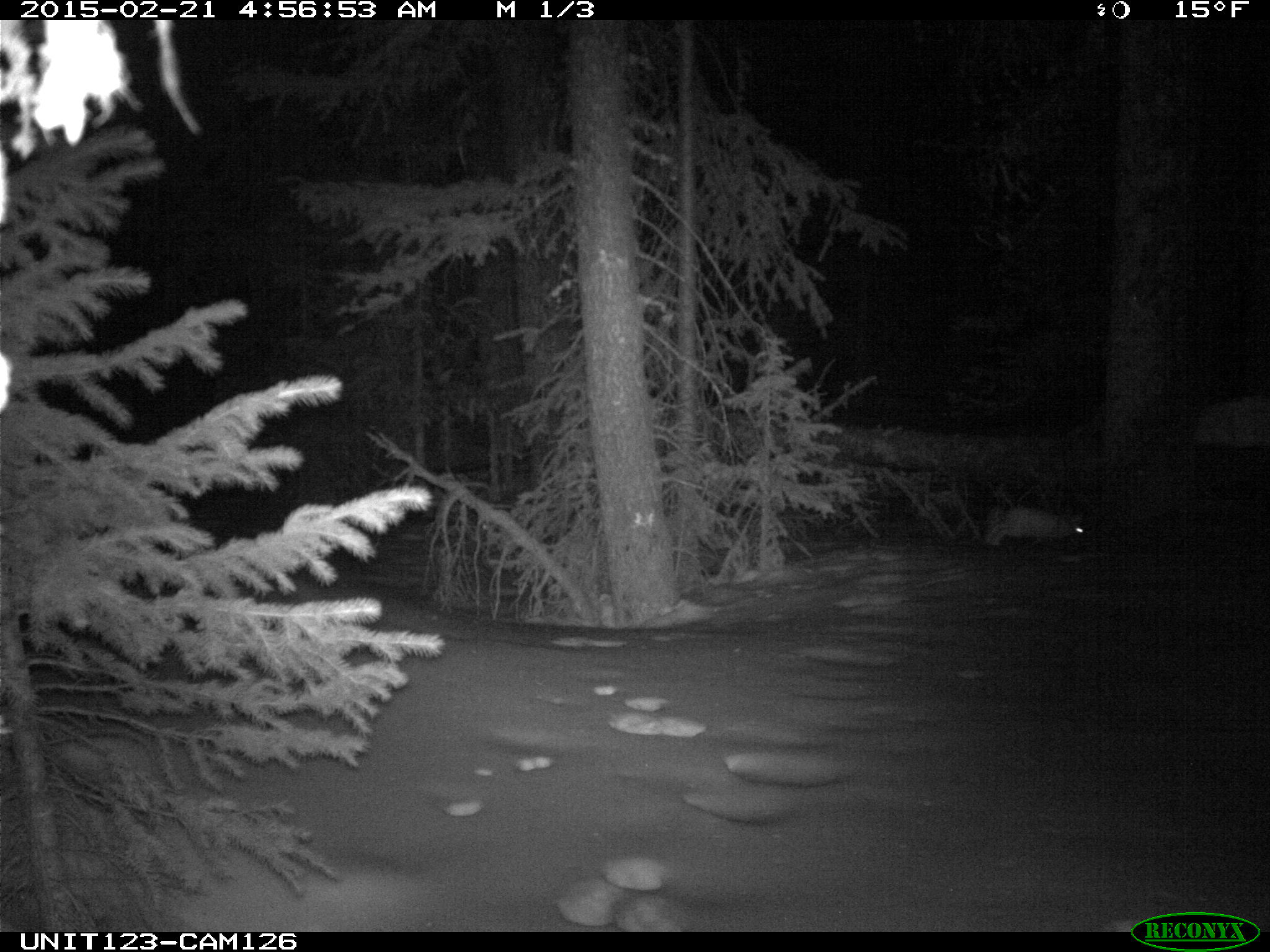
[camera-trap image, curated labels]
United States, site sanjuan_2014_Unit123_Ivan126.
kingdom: Animalia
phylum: Chordata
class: Mammalia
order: Lagomorpha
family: Leporidae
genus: Lepus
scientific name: Lepus americanus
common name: snowshoe hare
Lepus americanus (snowshoe hare).